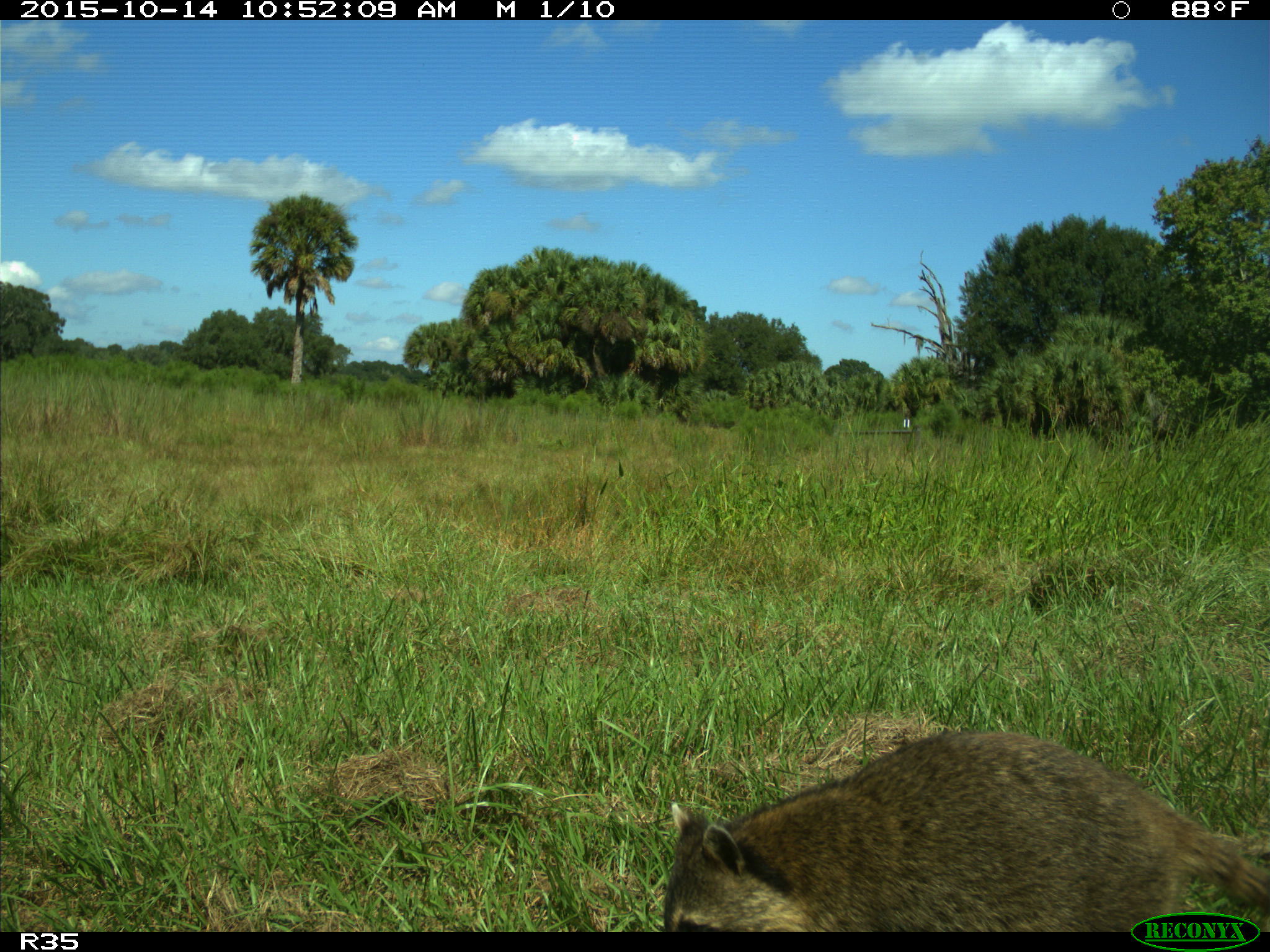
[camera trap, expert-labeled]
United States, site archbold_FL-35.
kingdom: Animalia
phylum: Chordata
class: Mammalia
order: Carnivora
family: Procyonidae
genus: Procyon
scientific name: Procyon lotor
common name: common raccoon